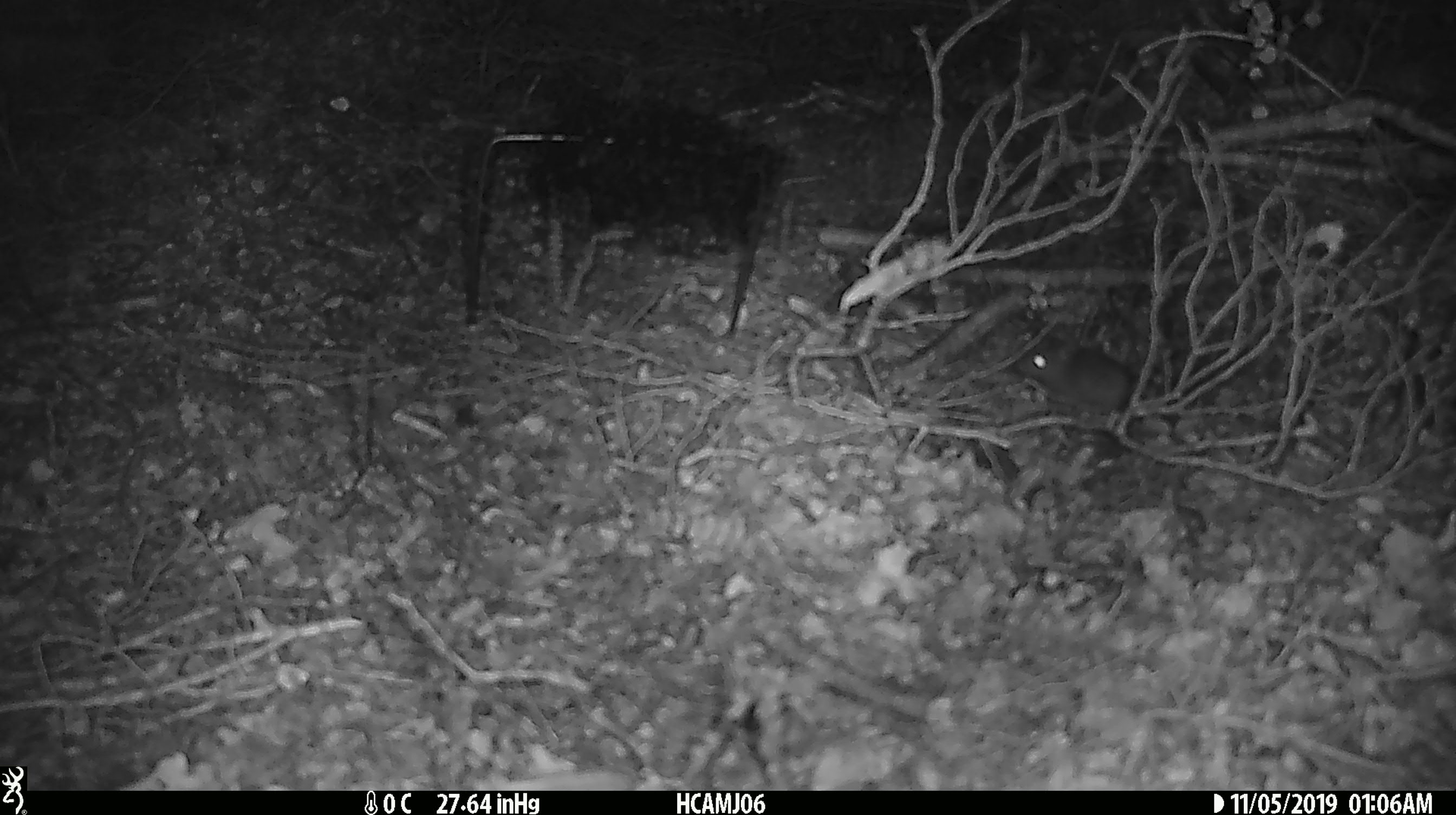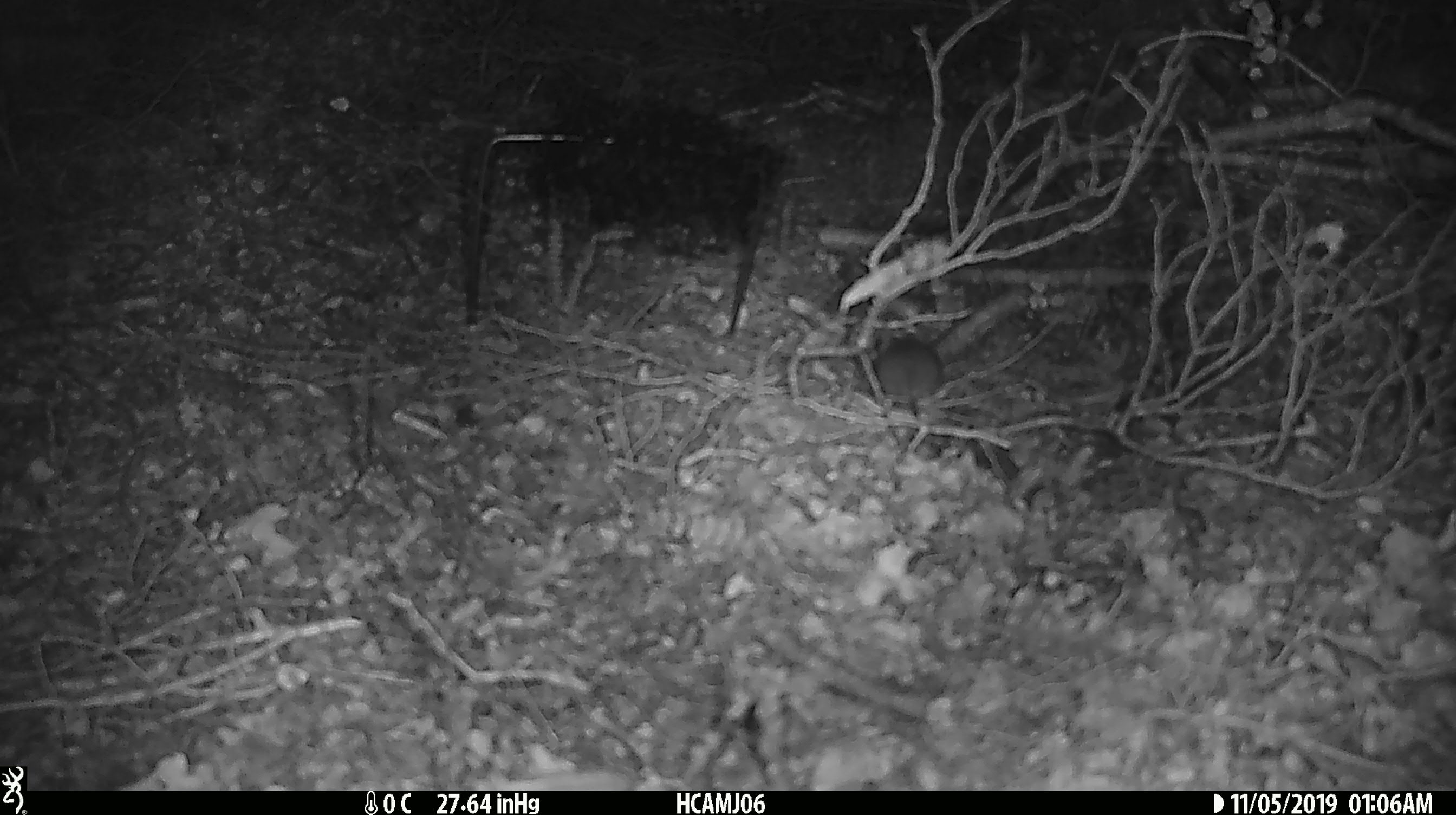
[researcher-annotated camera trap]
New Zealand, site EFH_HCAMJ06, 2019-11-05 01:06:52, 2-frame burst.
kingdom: Animalia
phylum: Chordata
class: Mammalia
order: Rodentia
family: Muridae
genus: Mus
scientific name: Mus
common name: mouse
Mouse (Mus).